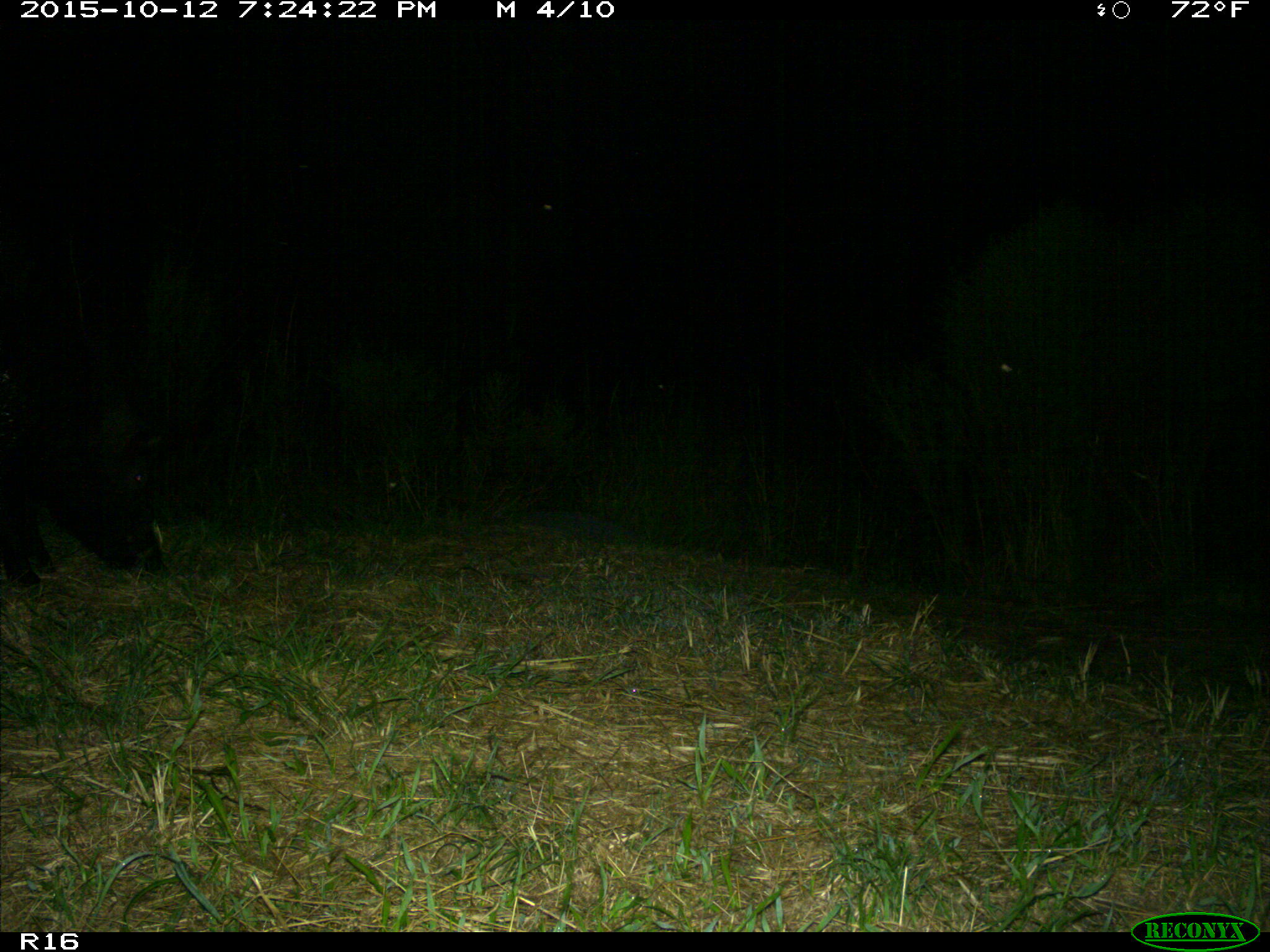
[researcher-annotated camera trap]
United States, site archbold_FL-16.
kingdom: Animalia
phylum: Chordata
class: Mammalia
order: Artiodactyla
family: Suidae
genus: Sus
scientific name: Sus scrofa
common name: wild boar